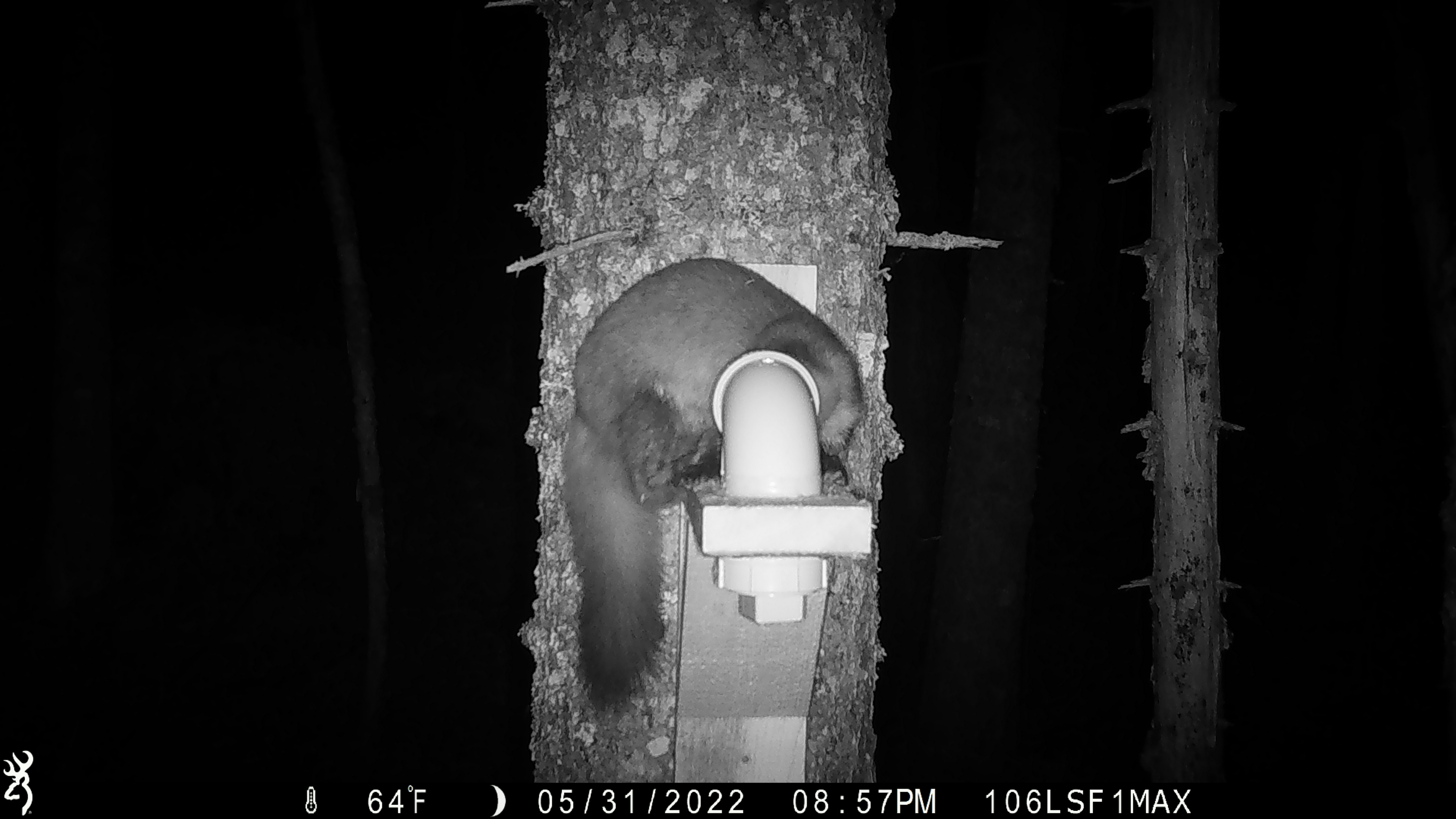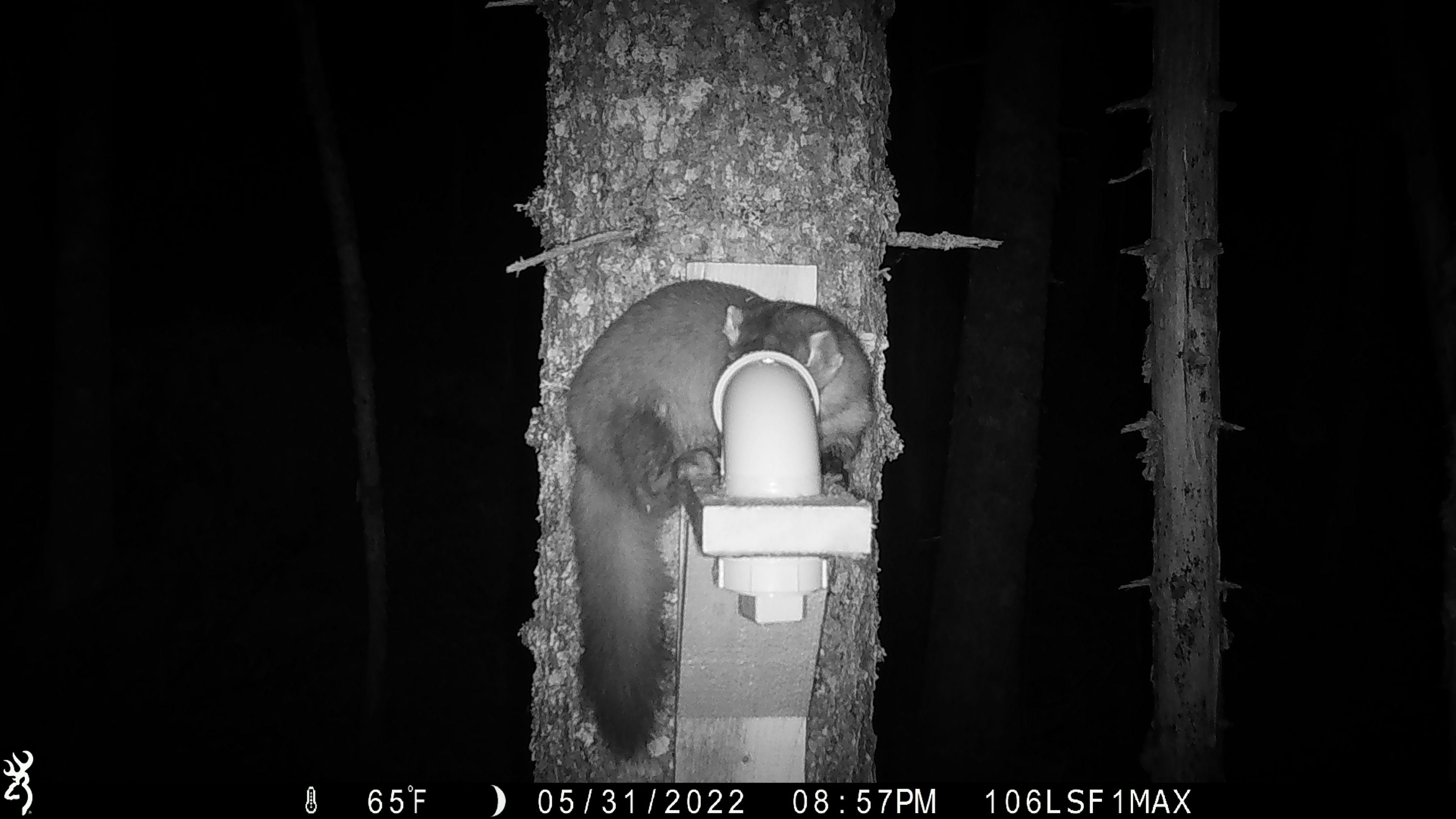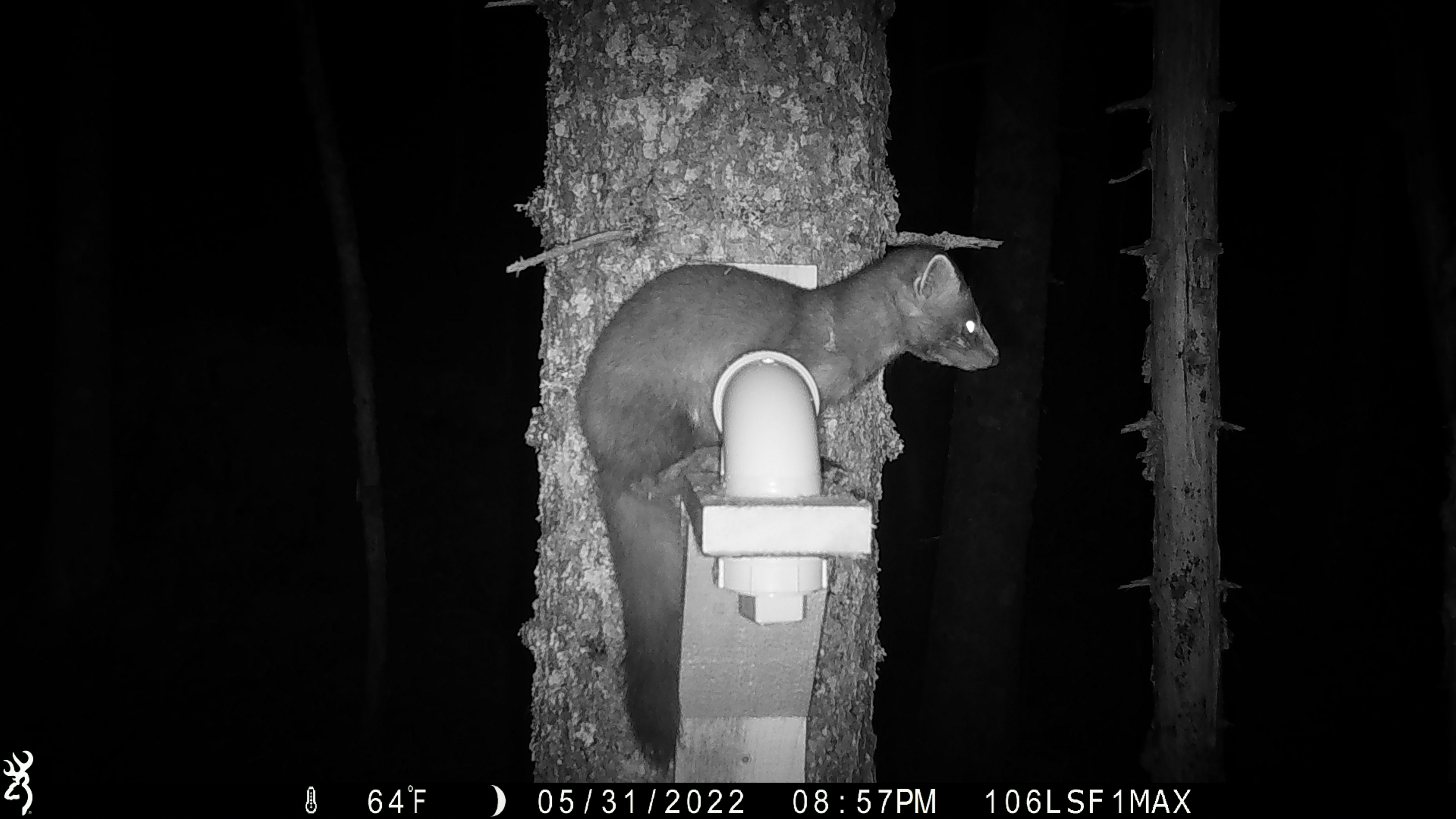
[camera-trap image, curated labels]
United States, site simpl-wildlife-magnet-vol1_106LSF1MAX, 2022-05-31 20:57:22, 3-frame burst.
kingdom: Animalia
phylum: Chordata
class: Mammalia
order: Carnivora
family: Mustelidae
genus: Martes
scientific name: Martes americana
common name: american marten